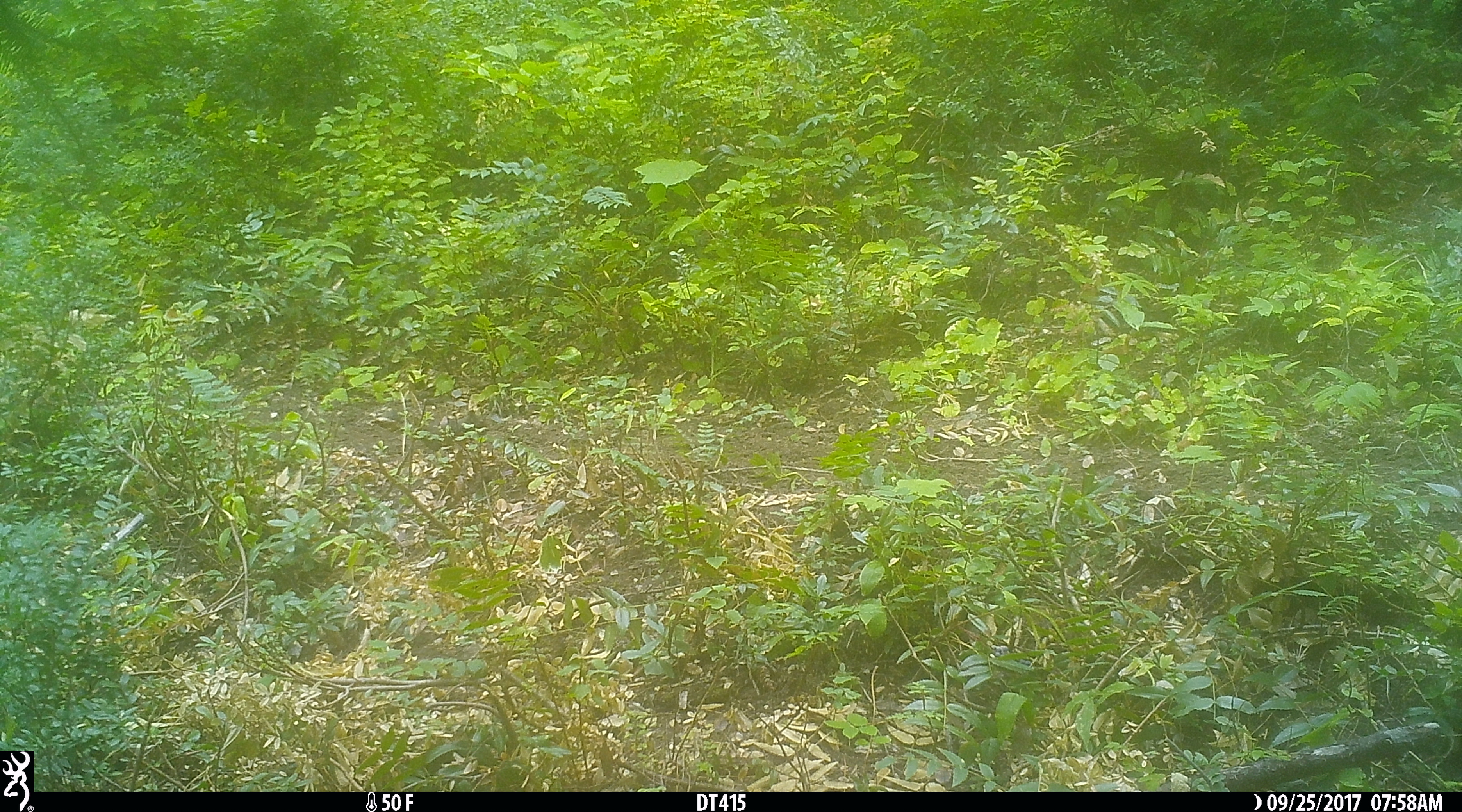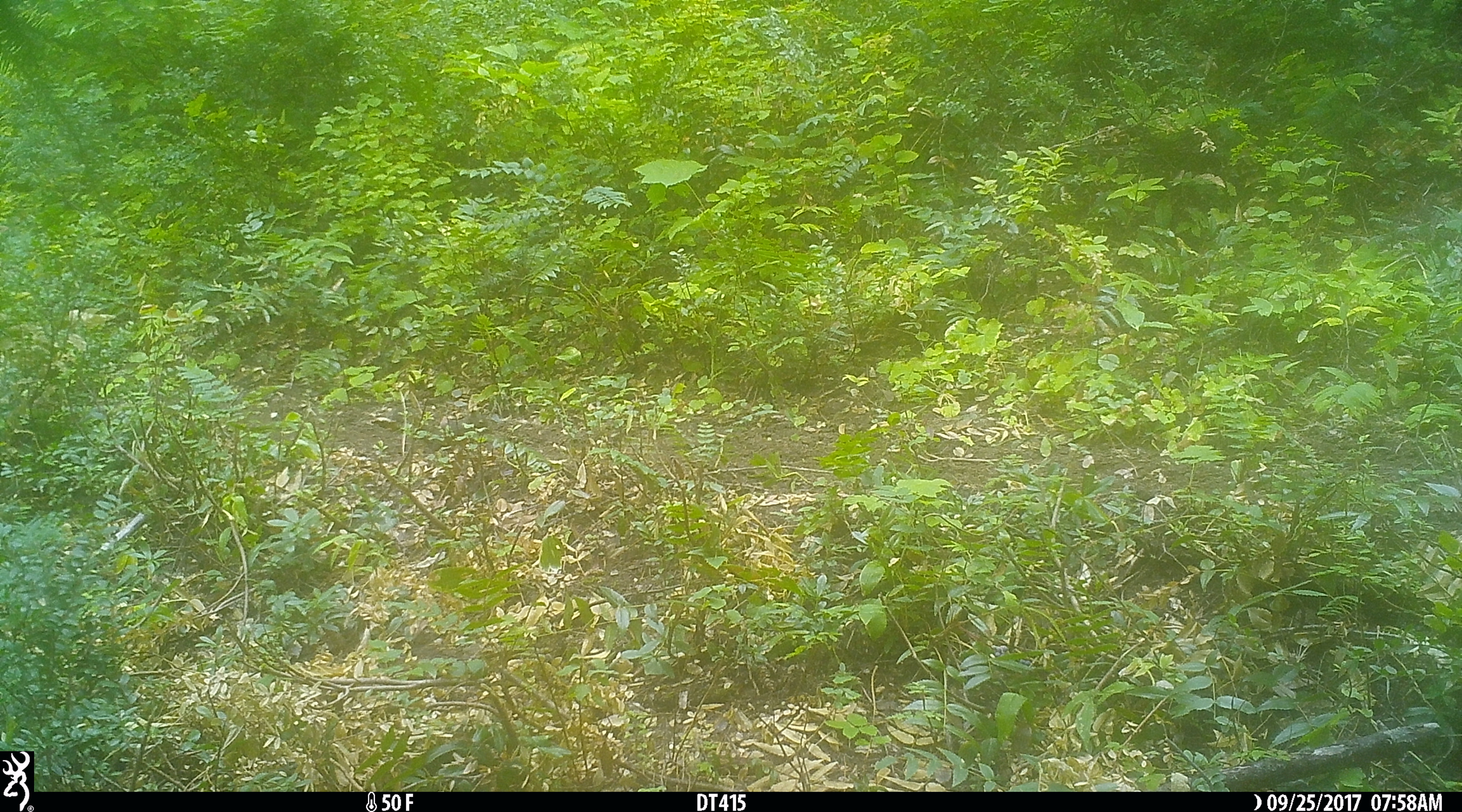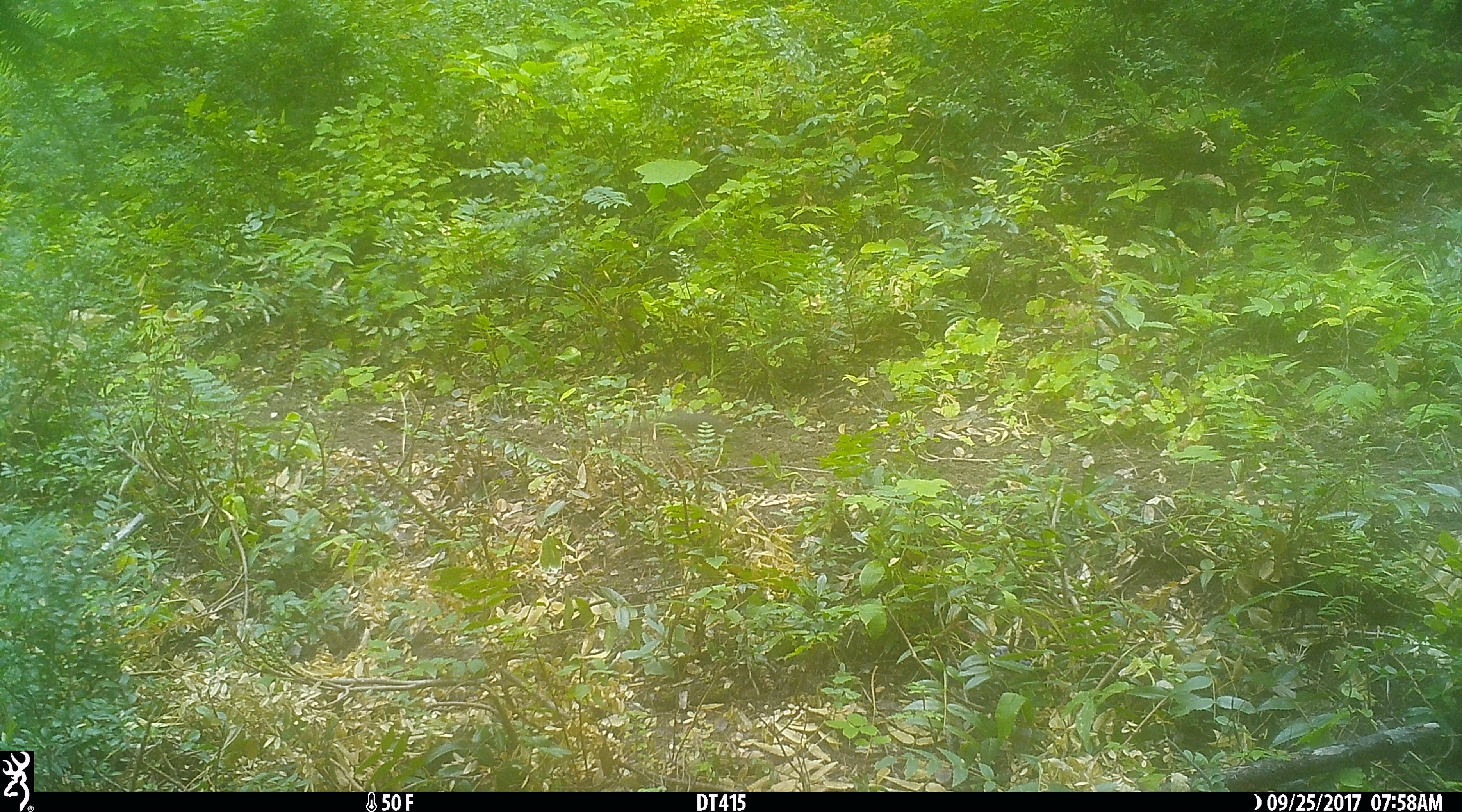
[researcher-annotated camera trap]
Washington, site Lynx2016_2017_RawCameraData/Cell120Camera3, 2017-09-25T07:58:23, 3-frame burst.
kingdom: Animalia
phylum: Chordata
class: Mammalia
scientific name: Mammalia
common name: small mammal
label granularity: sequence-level